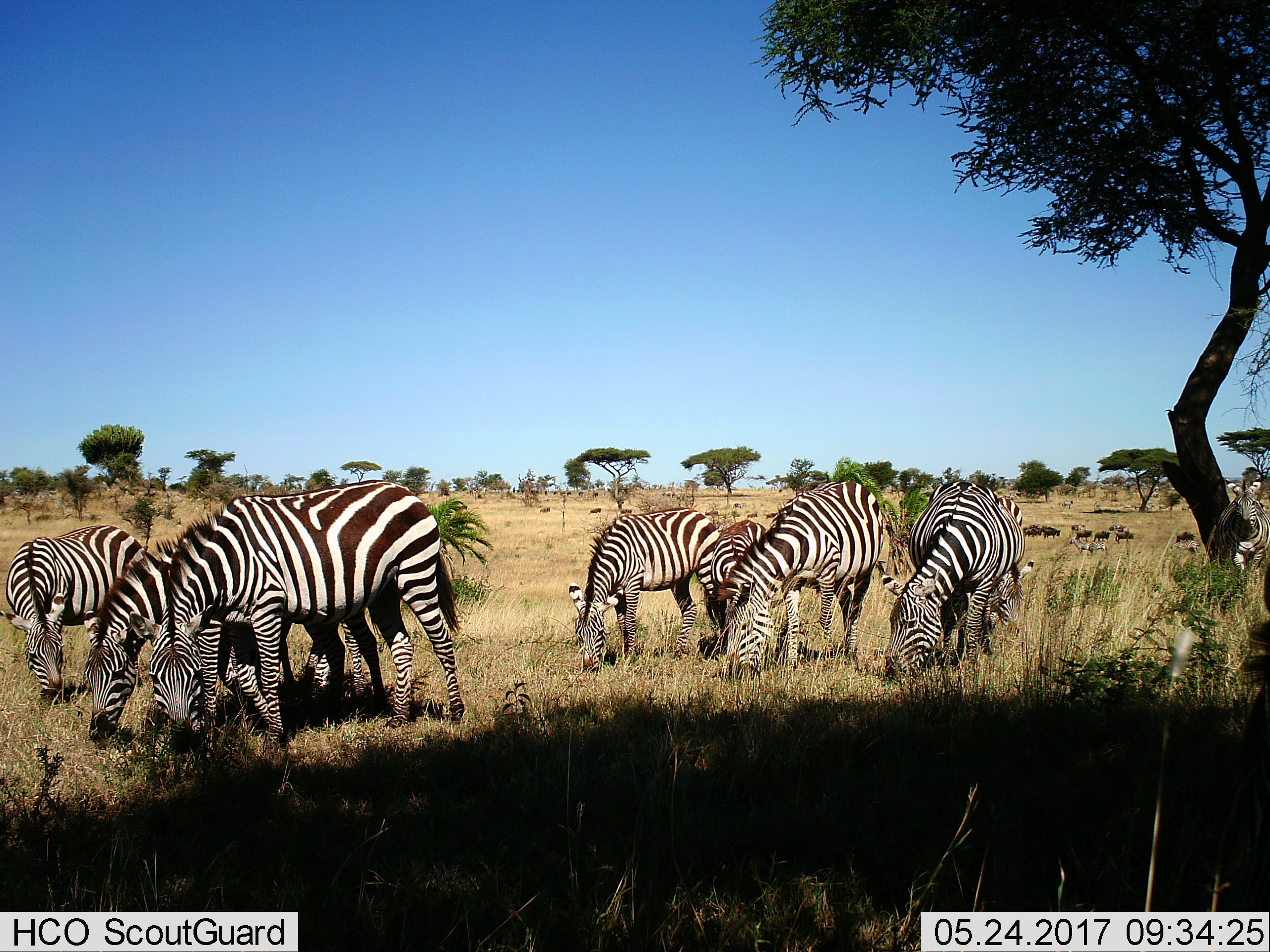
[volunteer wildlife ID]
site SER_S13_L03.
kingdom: Animalia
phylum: Chordata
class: Mammalia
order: Perissodactyla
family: Equidae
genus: Equus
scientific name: Equus quagga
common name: plains zebra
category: zebraplains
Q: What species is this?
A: Zebraplains (plains zebra) (Equus quagga).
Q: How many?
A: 8.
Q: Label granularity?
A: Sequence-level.